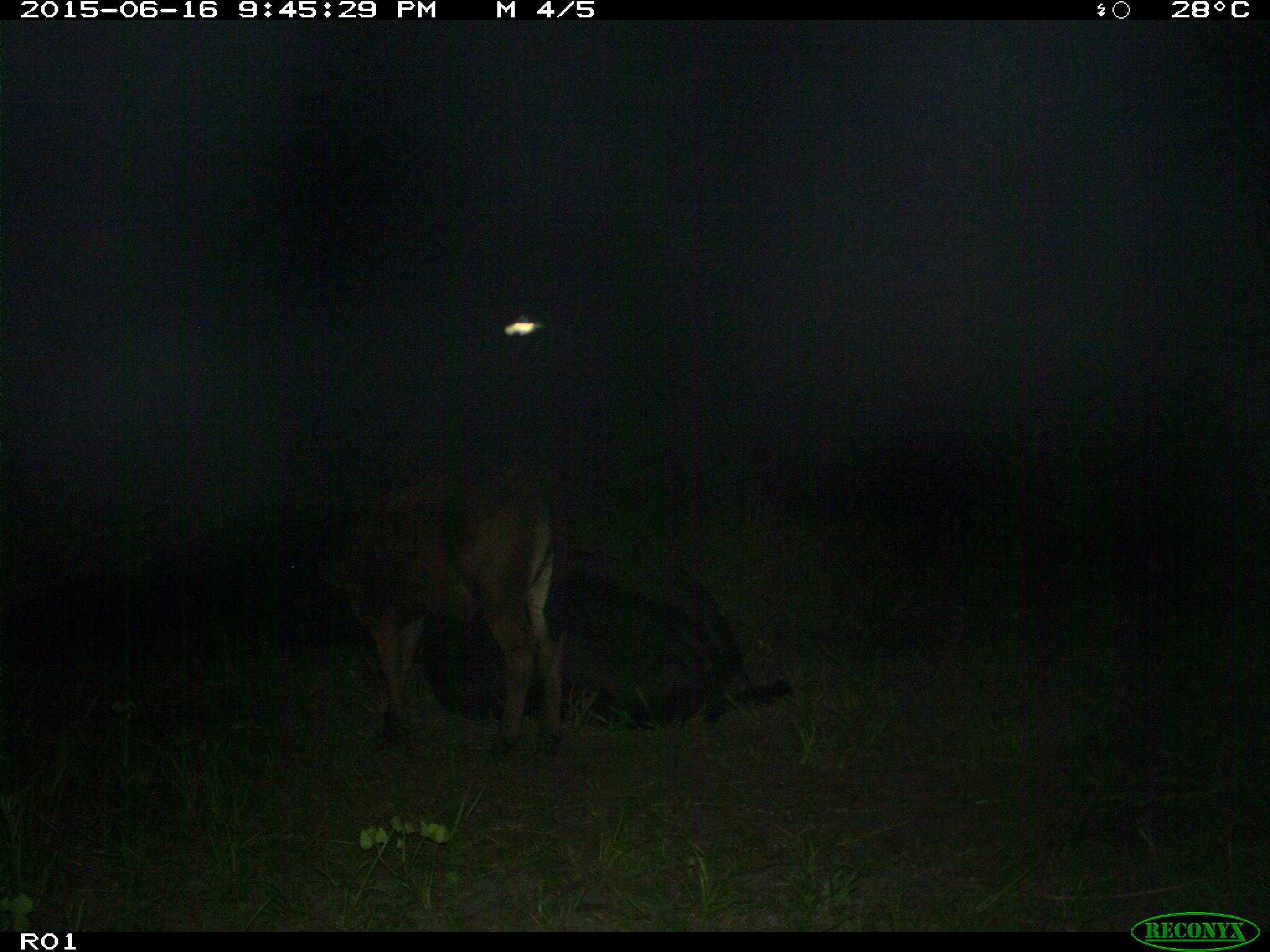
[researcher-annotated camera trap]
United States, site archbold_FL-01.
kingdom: Animalia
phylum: Chordata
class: Mammalia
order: Artiodactyla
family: Bovidae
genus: Bos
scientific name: Bos taurus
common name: domestic cow